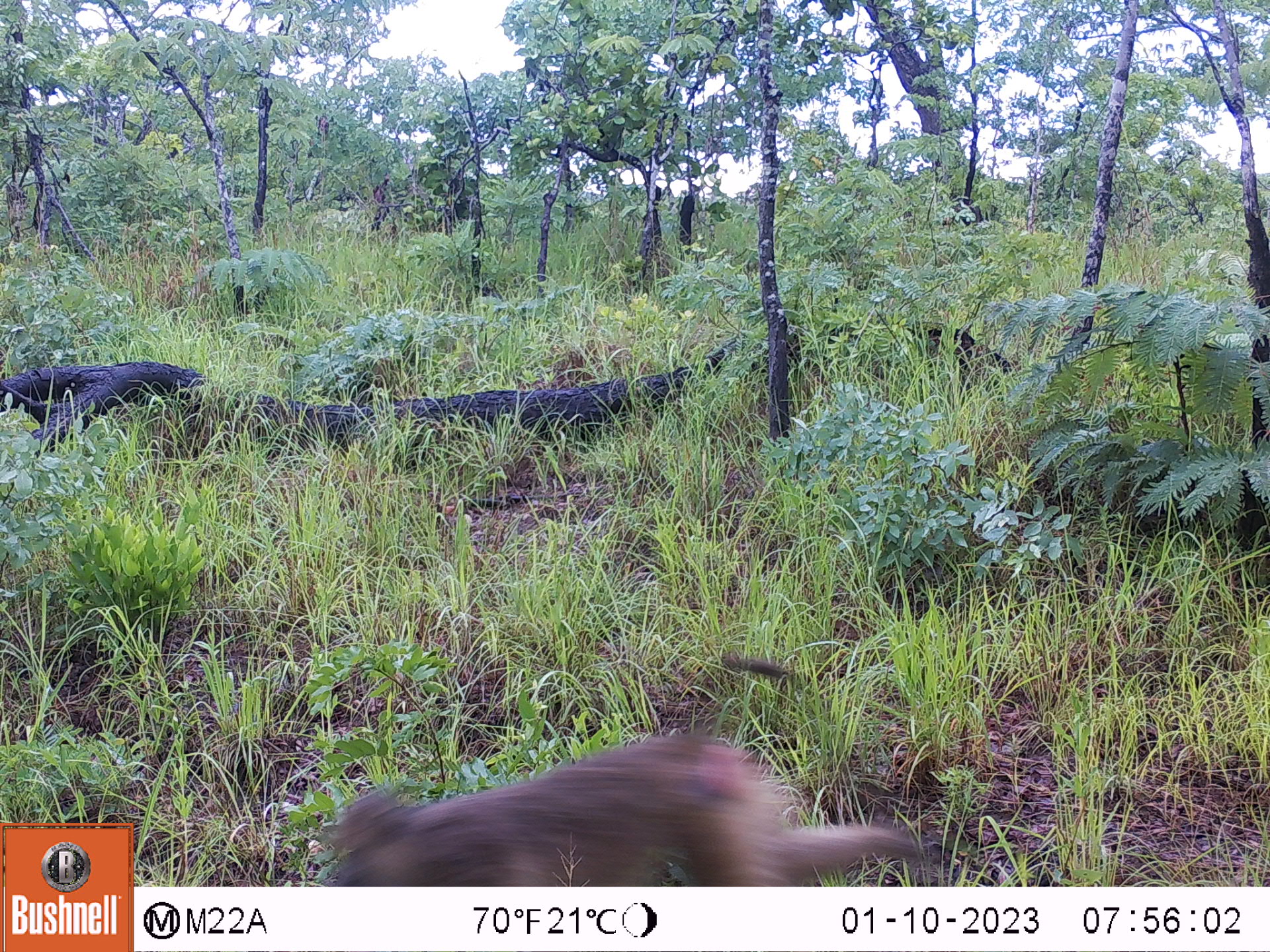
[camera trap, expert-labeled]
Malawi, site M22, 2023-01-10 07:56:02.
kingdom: Animalia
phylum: Chordata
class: Mammalia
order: Primates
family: Cercopithecidae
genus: Papio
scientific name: Papio cynocephalus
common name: yellow baboon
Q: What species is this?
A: Yellow baboon (Papio cynocephalus).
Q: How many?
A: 1.